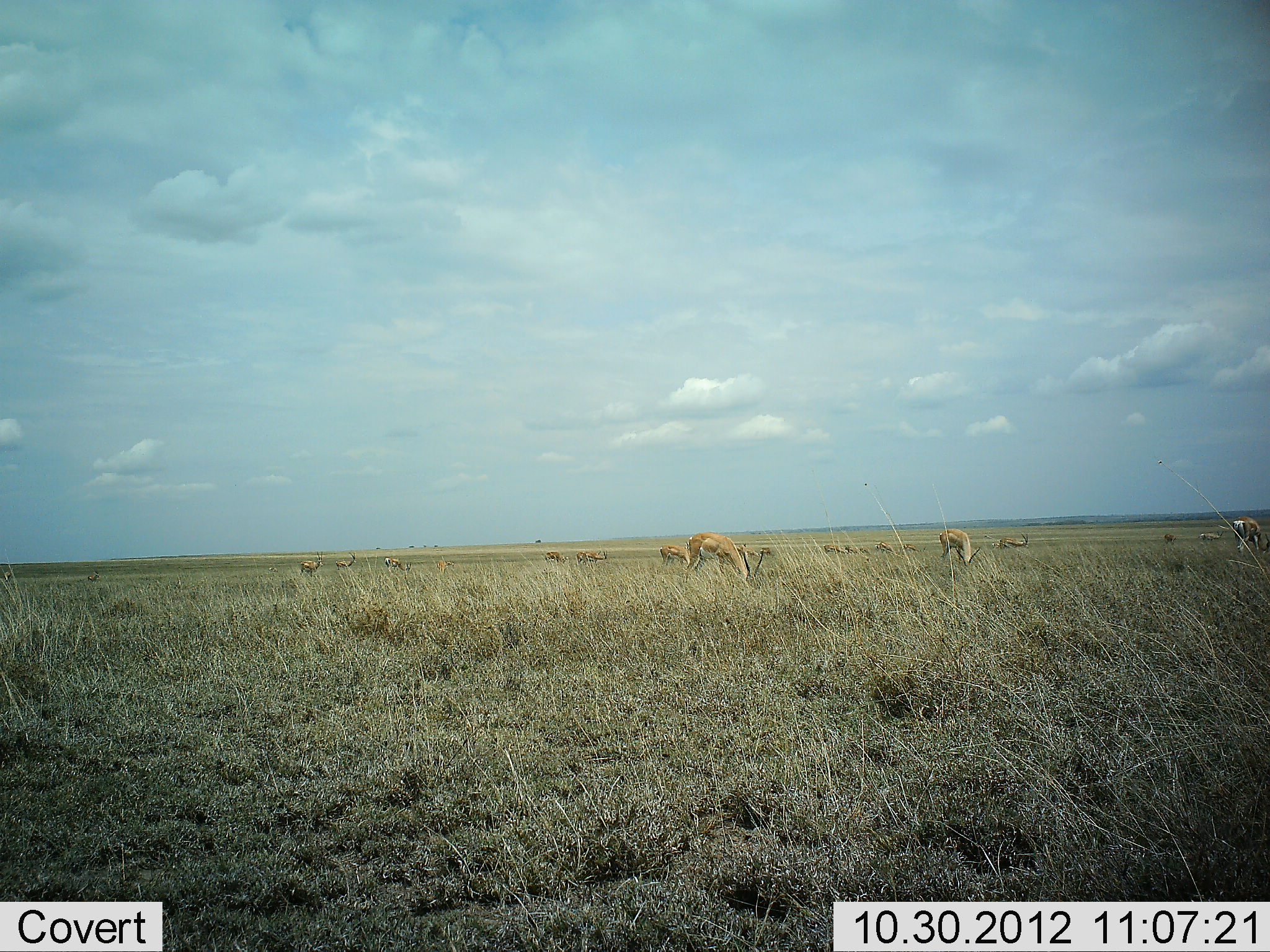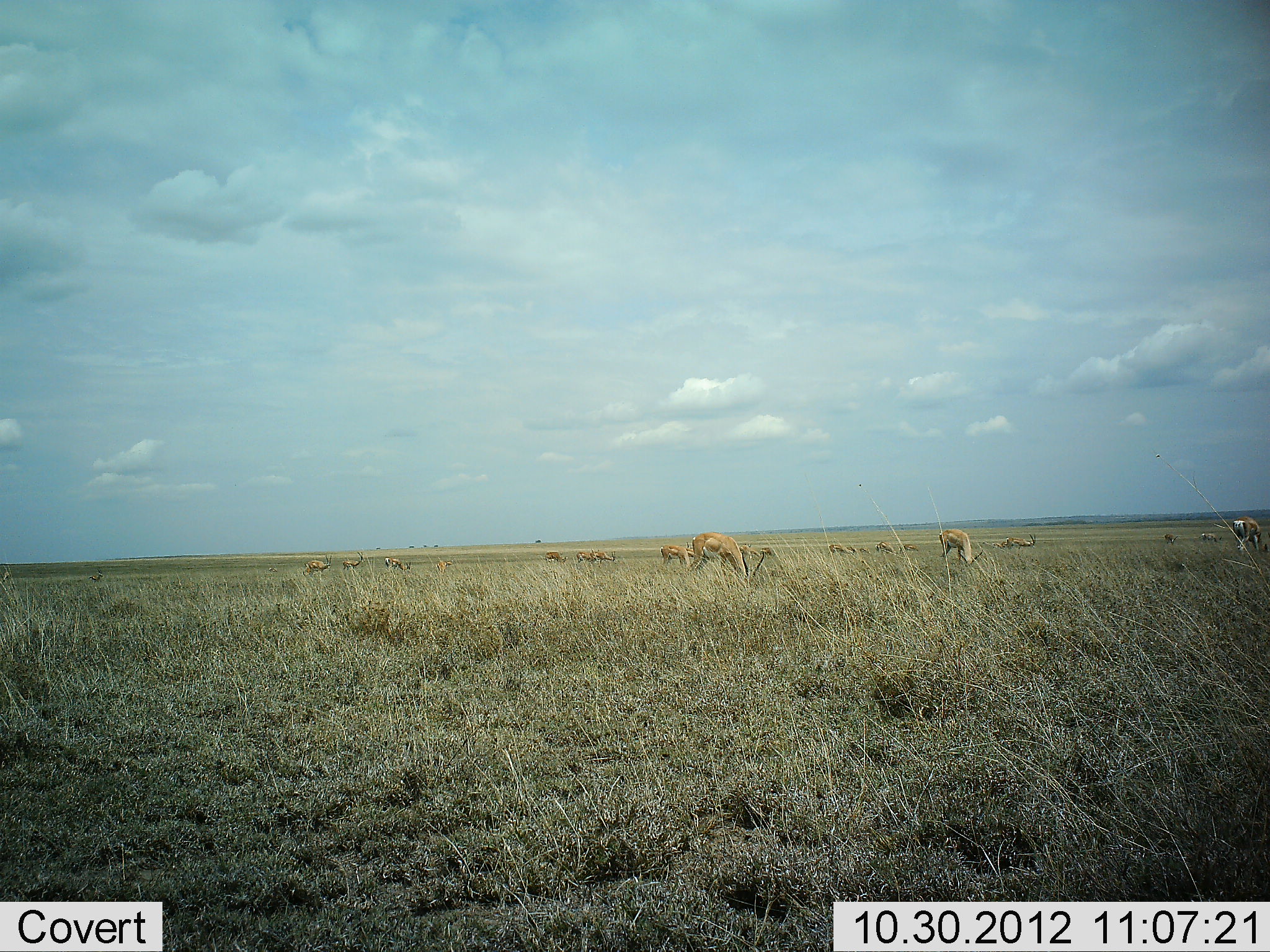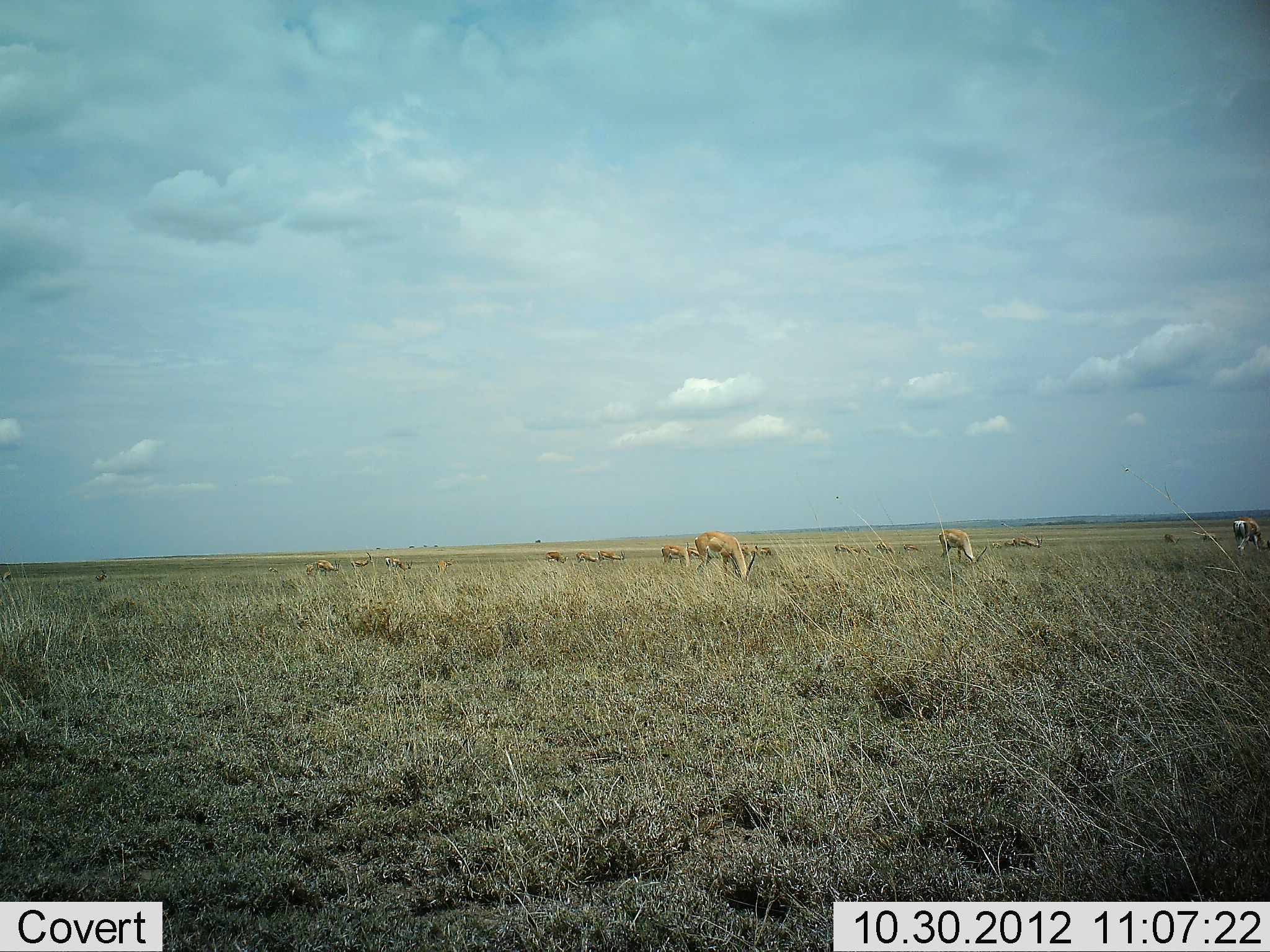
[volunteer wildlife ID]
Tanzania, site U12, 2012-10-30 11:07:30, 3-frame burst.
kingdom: Animalia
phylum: Chordata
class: Mammalia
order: Artiodactyla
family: Bovidae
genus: Nanger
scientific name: Nanger granti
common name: grant's gazelle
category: gazellegrants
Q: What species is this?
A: Gazellegrants (grant's gazelle) (Nanger granti).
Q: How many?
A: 11-50.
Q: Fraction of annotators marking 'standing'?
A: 40%.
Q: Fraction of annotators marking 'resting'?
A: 0%.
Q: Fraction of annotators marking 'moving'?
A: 20%.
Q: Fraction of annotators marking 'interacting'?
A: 10%.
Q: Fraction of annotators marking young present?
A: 0%.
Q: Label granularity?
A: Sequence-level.